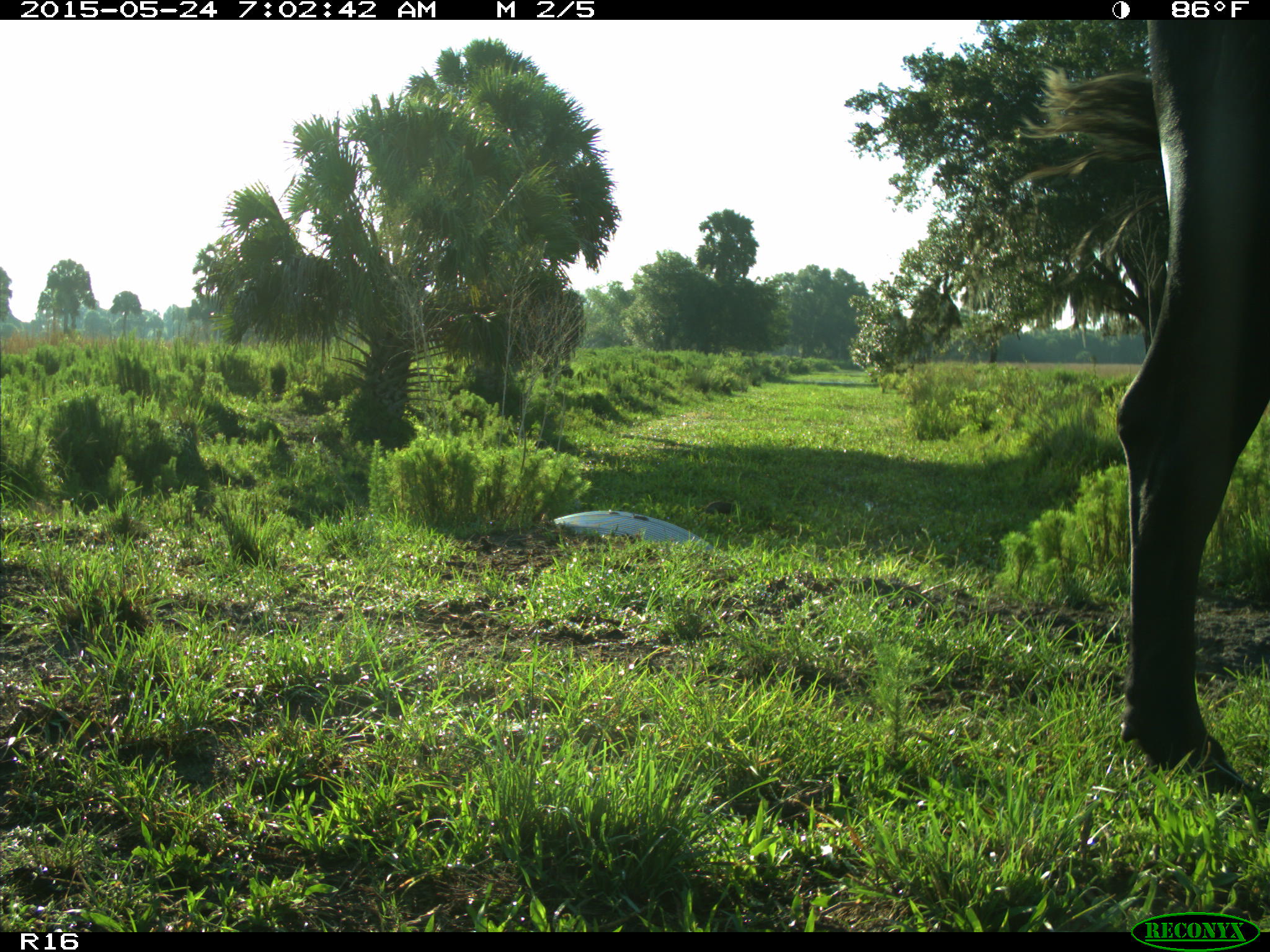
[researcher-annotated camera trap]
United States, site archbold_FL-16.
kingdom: Animalia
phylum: Chordata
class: Mammalia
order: Artiodactyla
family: Bovidae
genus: Bos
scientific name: Bos taurus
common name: domestic cow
Bos taurus (domestic cow).